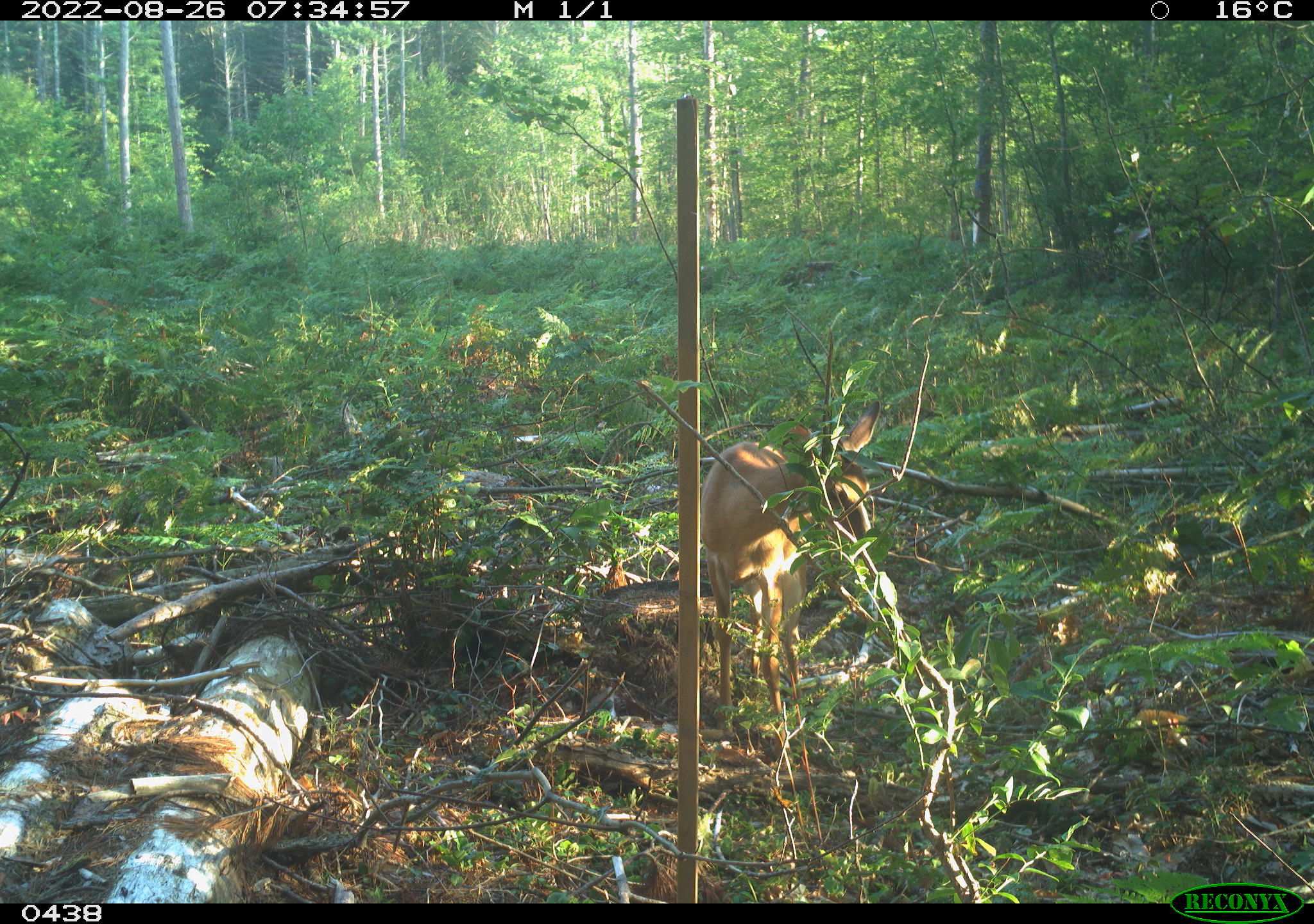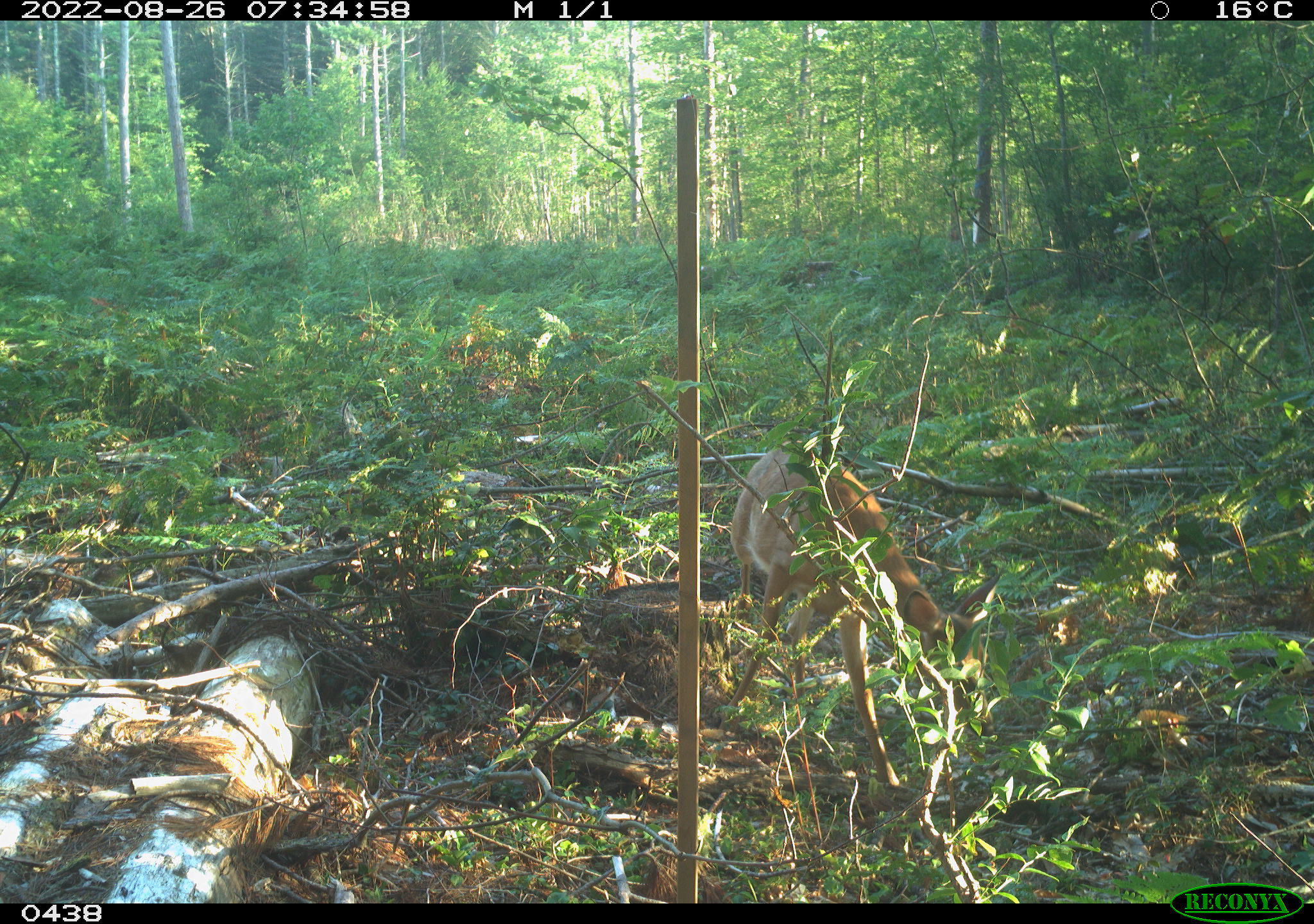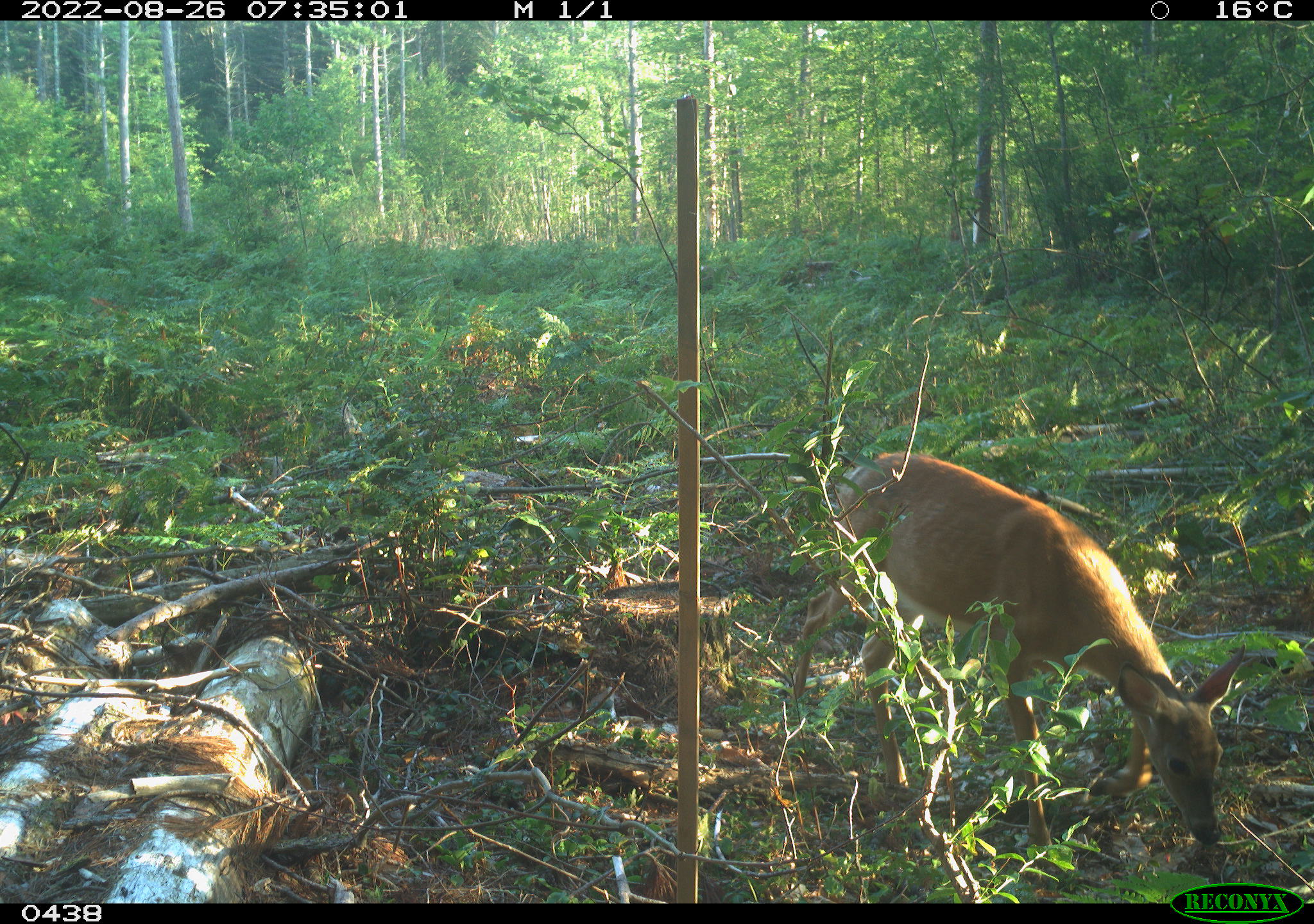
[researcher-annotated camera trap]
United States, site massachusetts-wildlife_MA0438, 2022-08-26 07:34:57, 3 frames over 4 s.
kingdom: Animalia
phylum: Chordata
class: Mammalia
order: Artiodactyla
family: Cervidae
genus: Odocoileus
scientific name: Odocoileus virginianus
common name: white-tailed deer